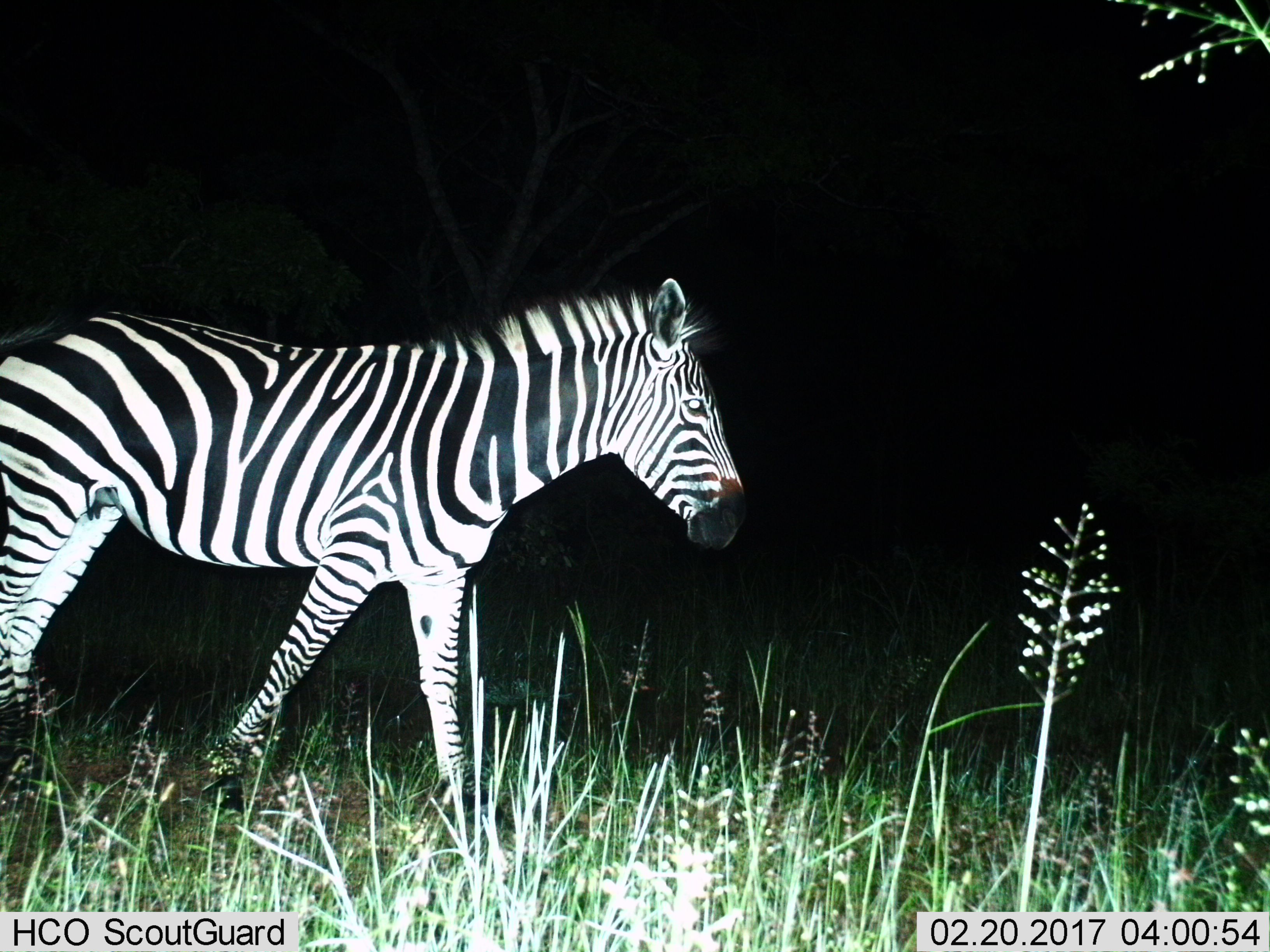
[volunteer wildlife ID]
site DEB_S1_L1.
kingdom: Animalia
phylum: Chordata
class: Mammalia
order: Perissodactyla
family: Equidae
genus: Equus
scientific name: Equus quagga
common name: plains zebra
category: zebraplains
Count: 1.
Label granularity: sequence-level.